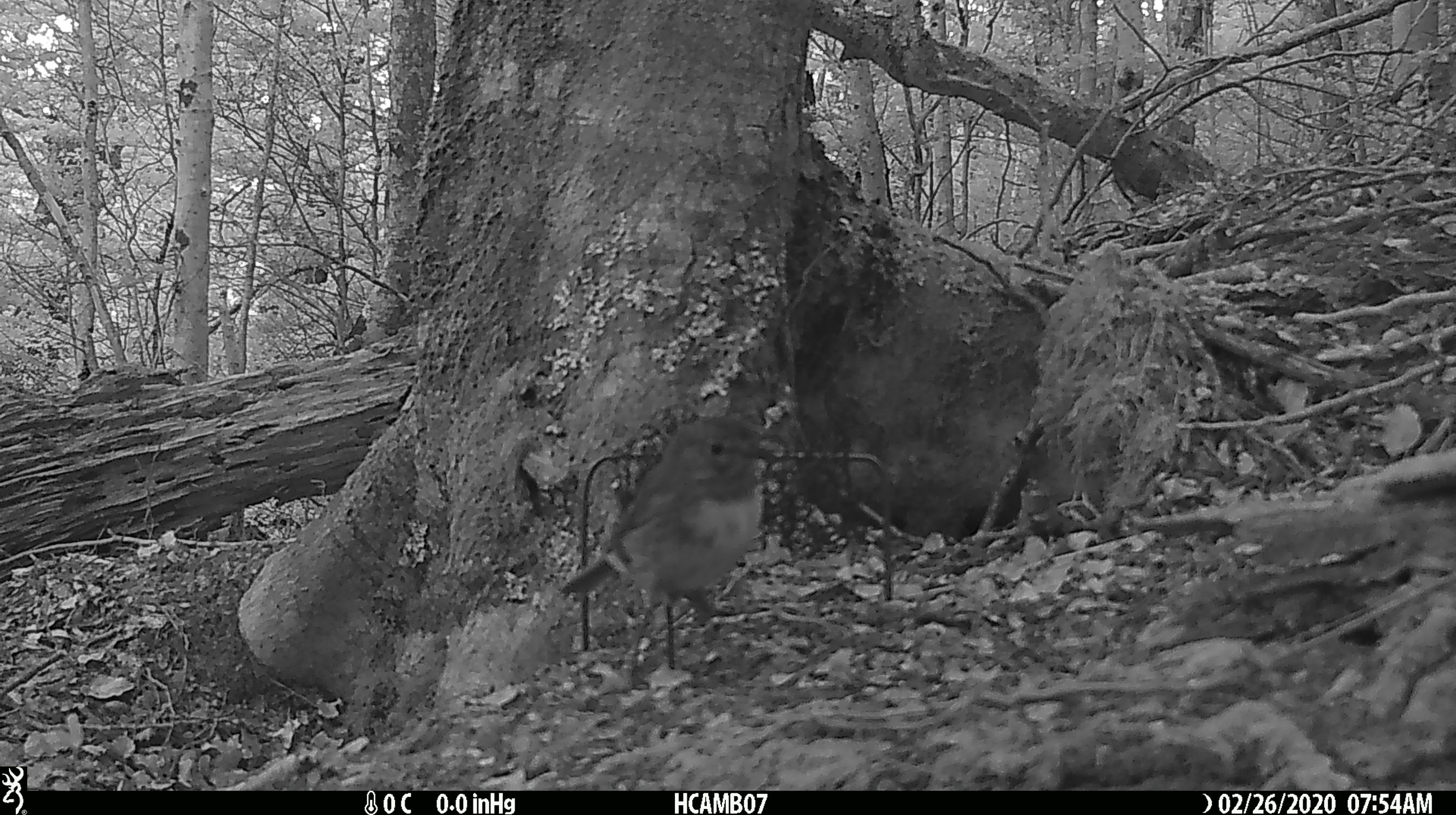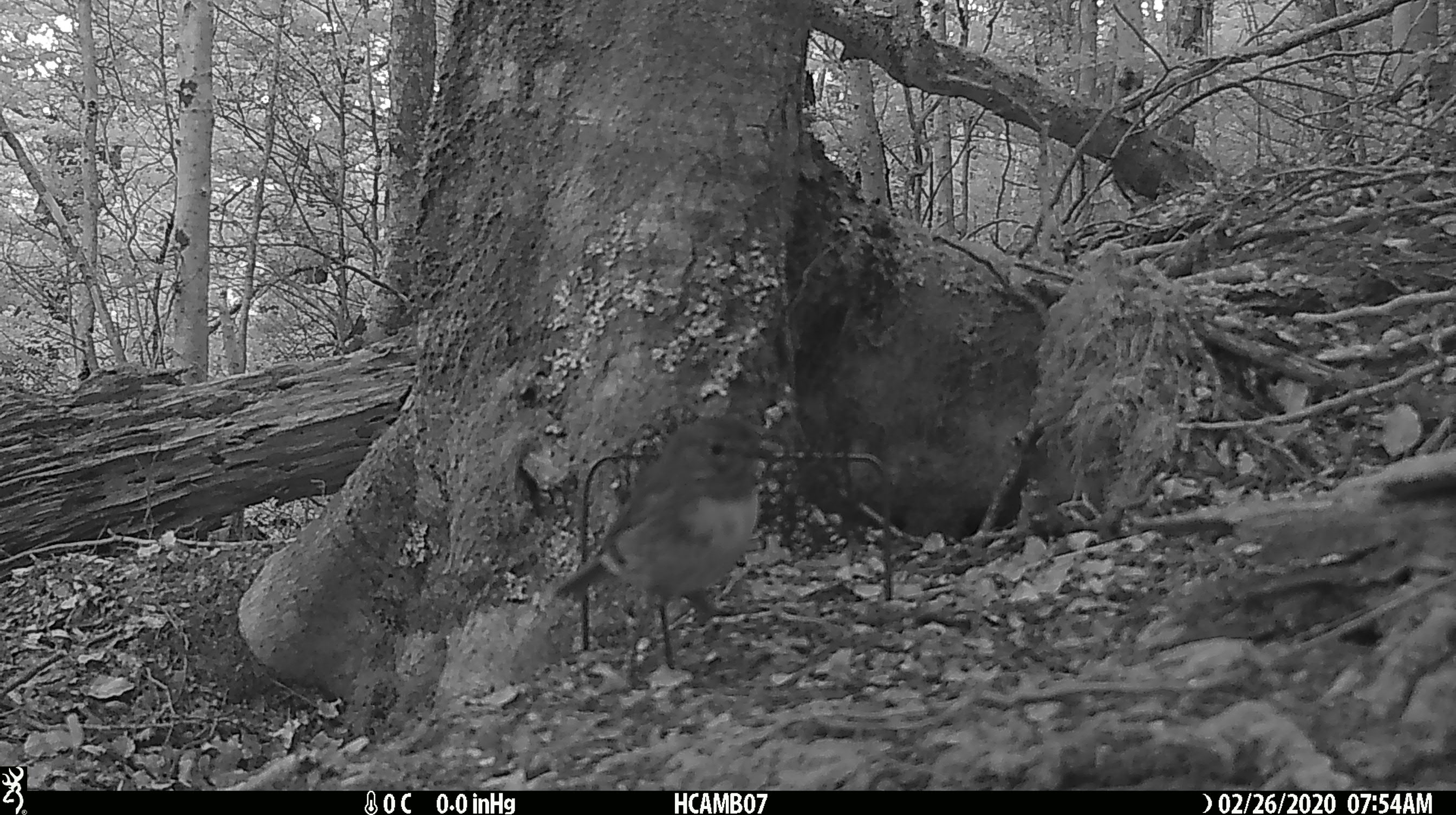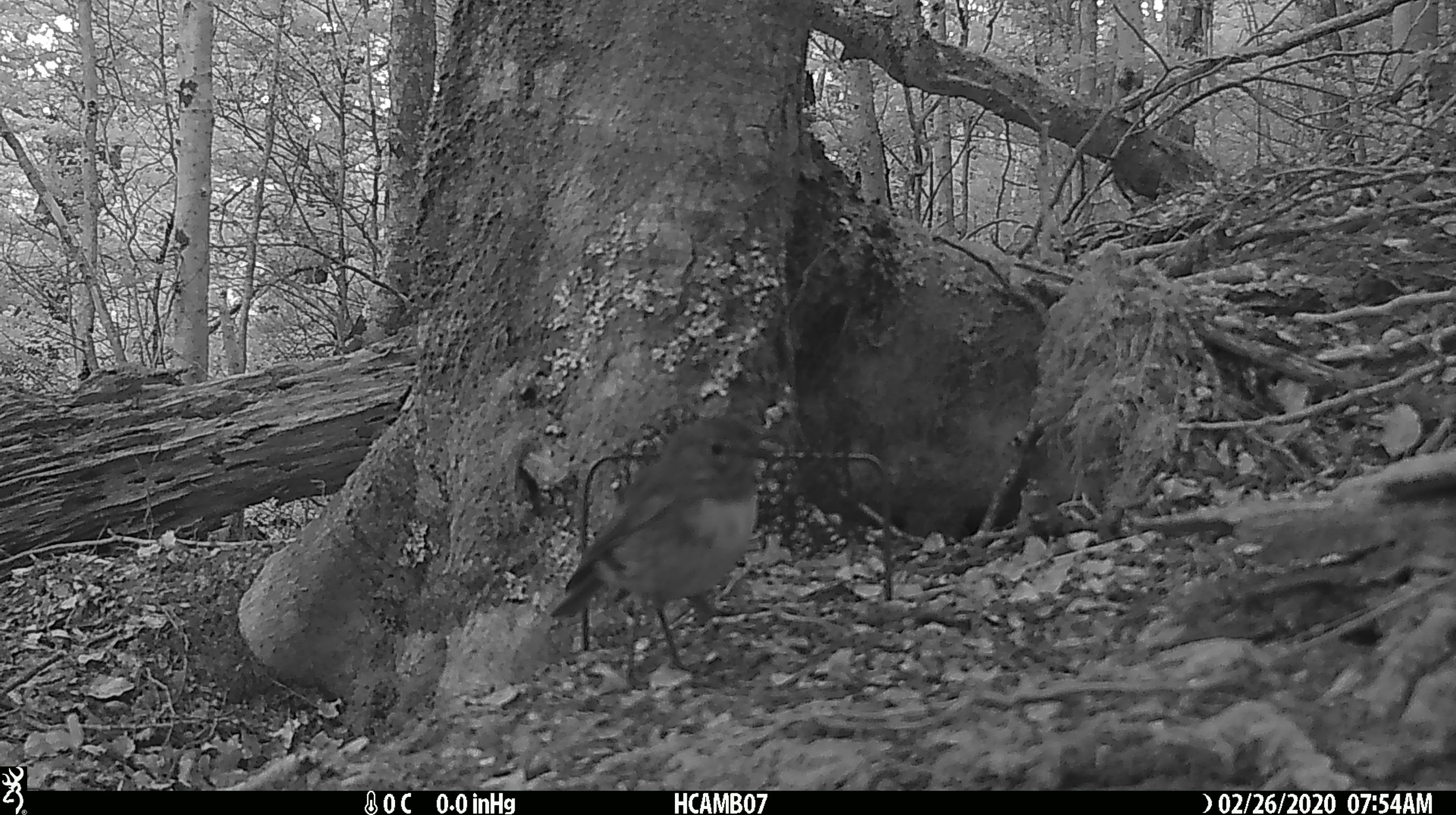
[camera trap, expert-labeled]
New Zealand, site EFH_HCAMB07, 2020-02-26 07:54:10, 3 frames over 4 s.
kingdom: Animalia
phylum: Chordata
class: Aves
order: Passeriformes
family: Petroicidae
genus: Petroica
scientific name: Petroica australis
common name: new zealand robin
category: robin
Robin (new zealand robin) (Petroica australis).